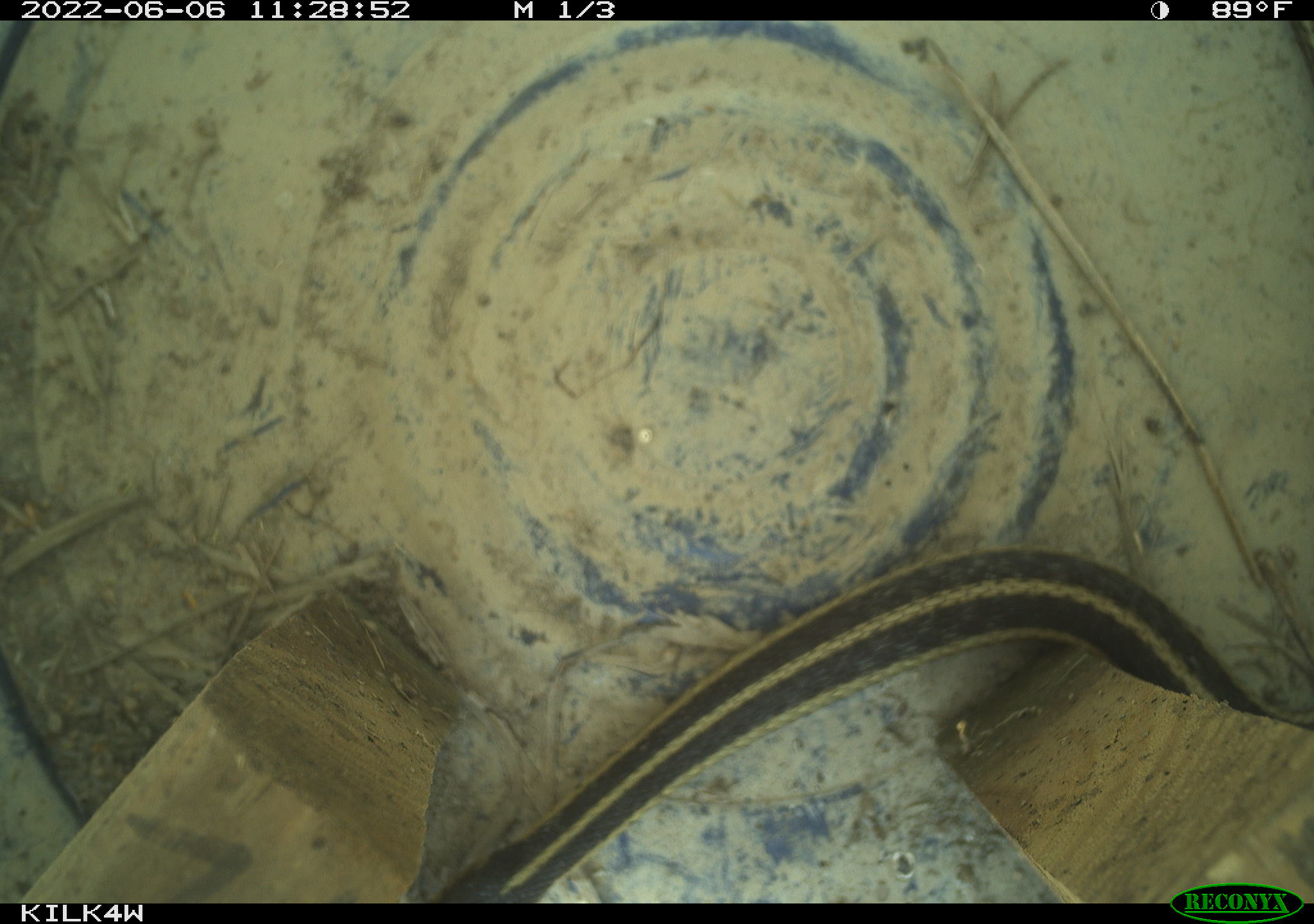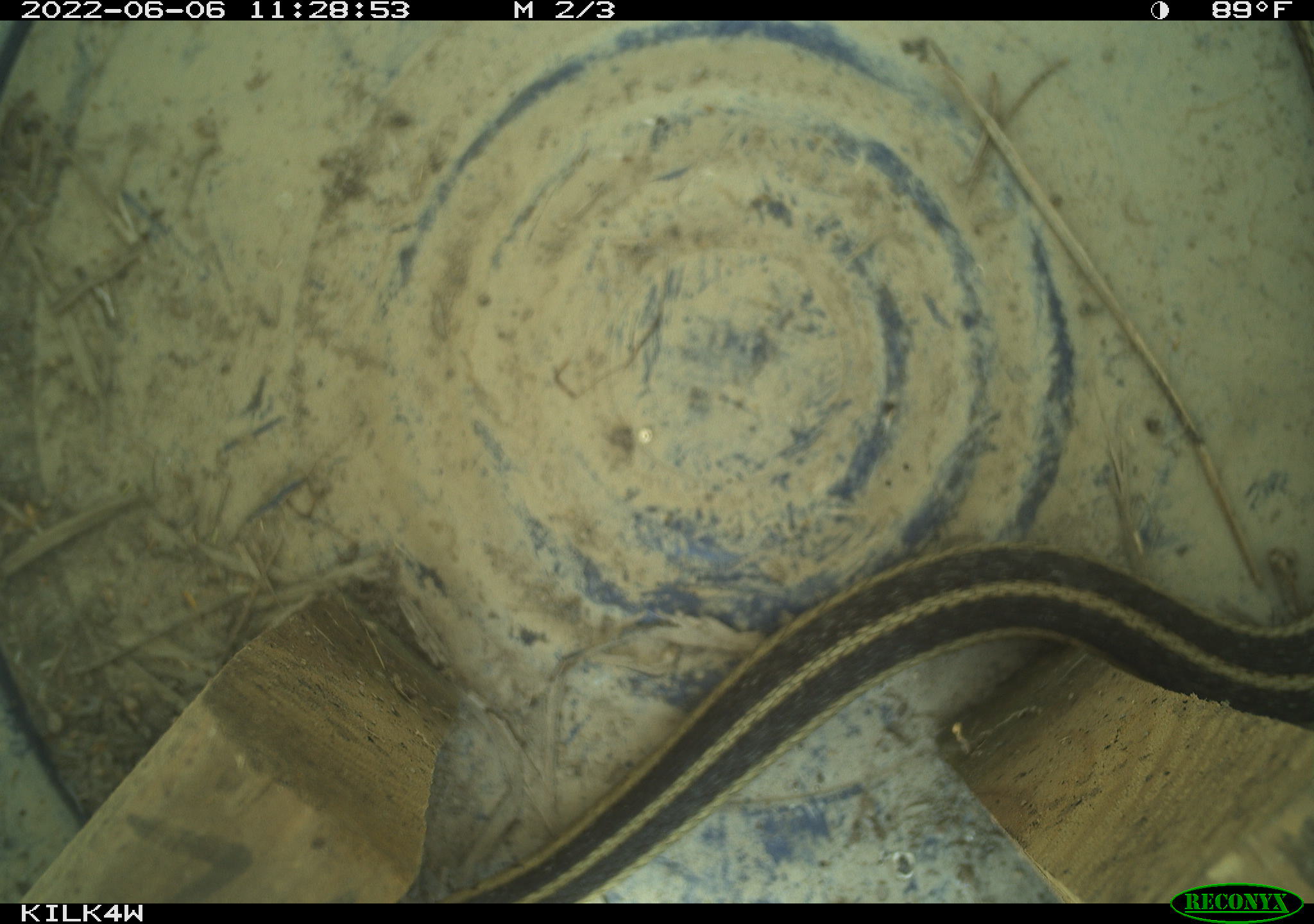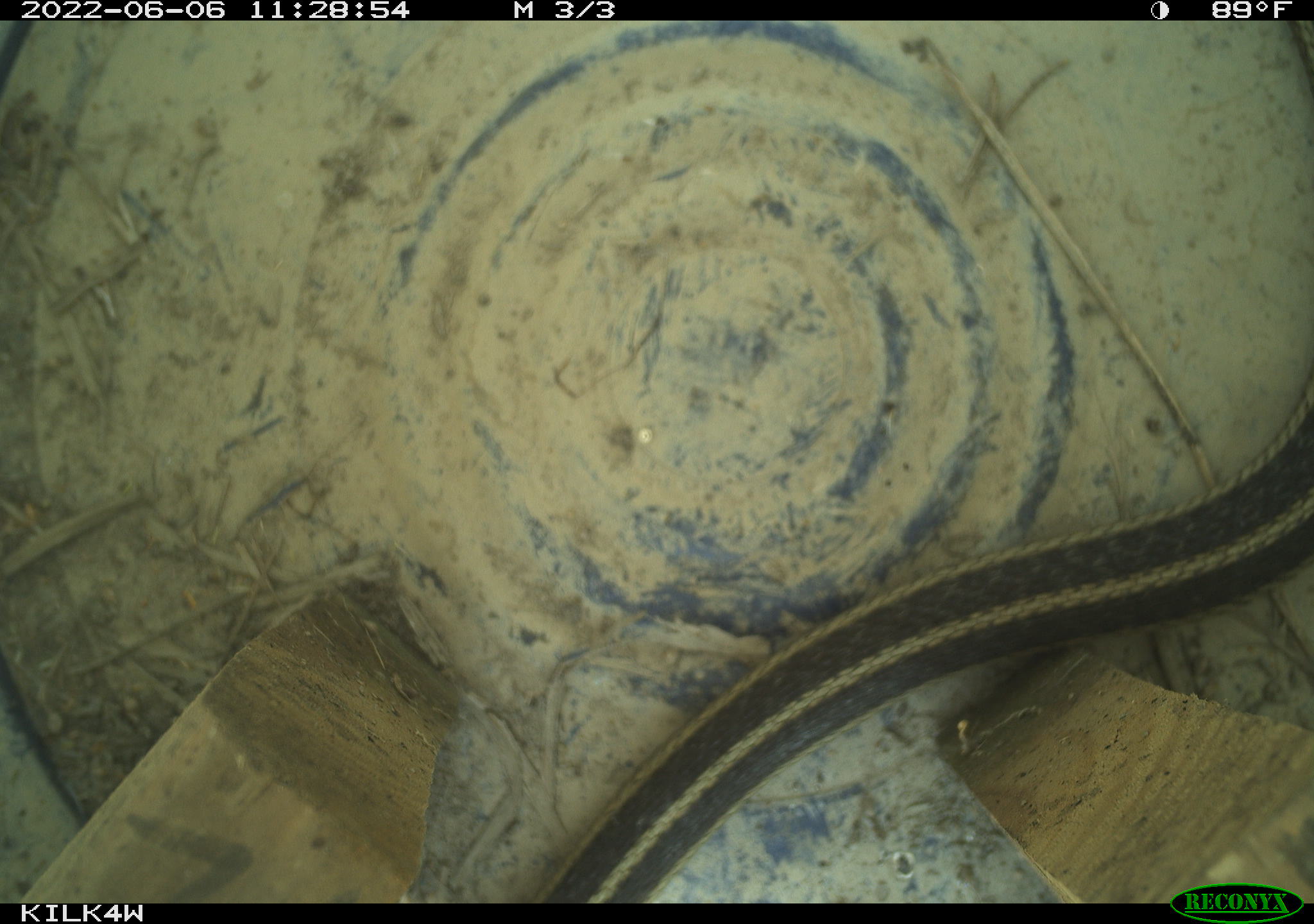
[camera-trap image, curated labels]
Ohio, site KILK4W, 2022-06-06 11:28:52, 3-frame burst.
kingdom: Animalia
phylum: Chordata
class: Reptilia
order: Squamata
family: Colubridae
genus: Thamnophis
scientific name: Thamnophis sirtalis sirtalis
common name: eastern gartersnake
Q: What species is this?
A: Eastern gartersnake (Thamnophis sirtalis sirtalis).